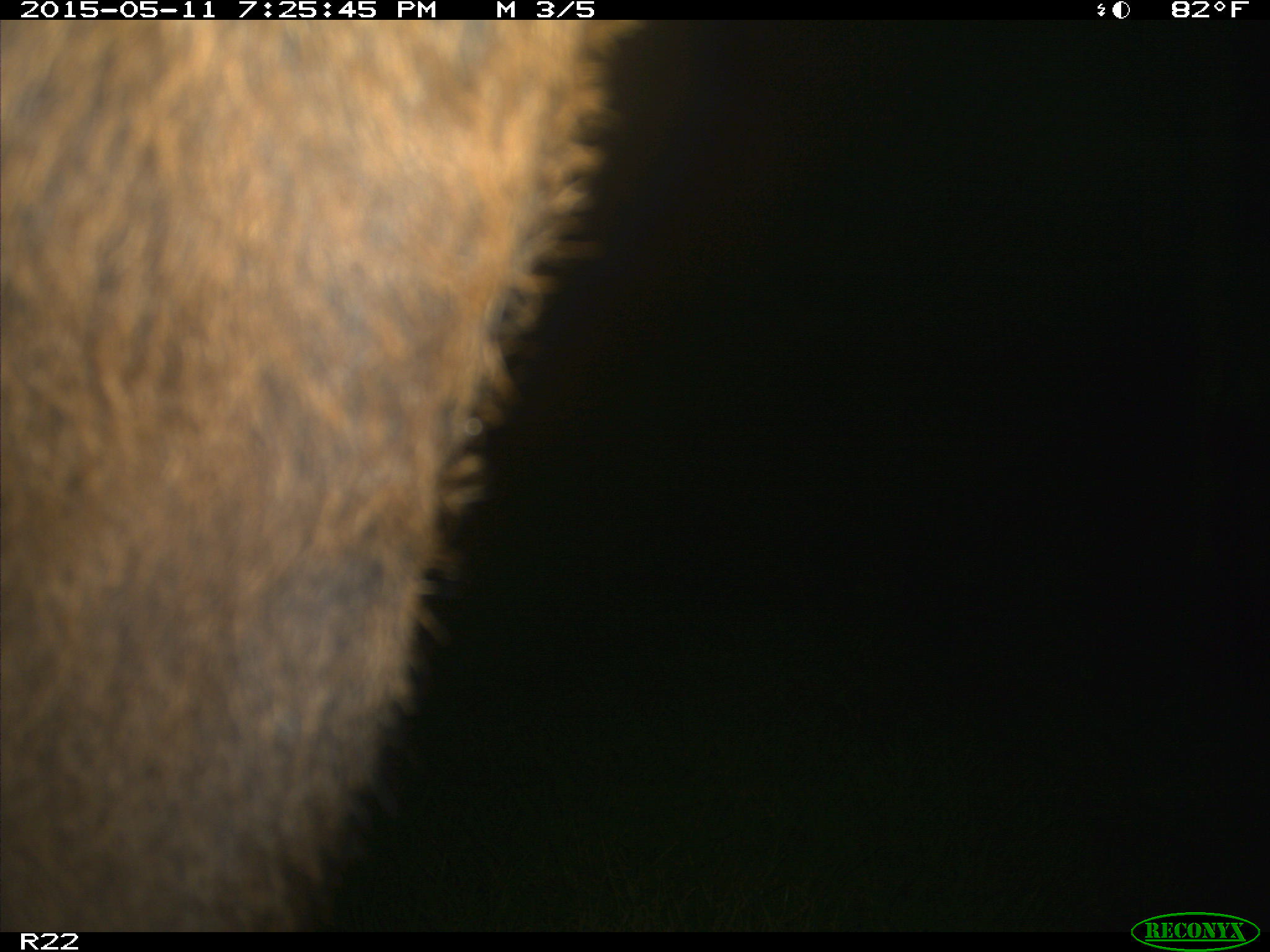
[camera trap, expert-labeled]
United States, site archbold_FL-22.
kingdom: Animalia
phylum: Chordata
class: Mammalia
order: Artiodactyla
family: Bovidae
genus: Bos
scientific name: Bos taurus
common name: domestic cow